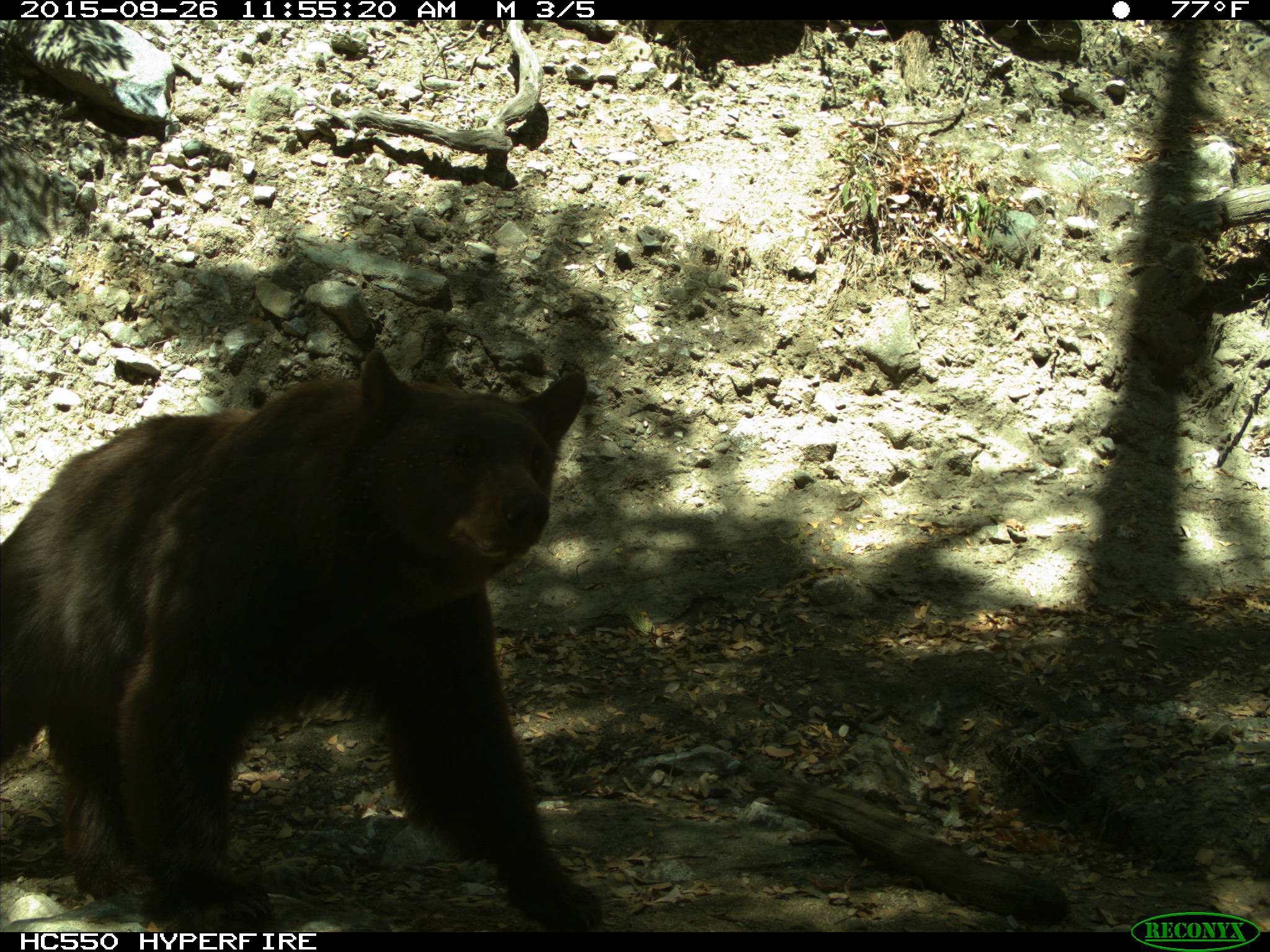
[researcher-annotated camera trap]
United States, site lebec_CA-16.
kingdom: Animalia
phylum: Chordata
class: Mammalia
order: Carnivora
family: Ursidae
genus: Ursus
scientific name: Ursus americanus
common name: american black bear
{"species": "Ursus americanus (american black bear)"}